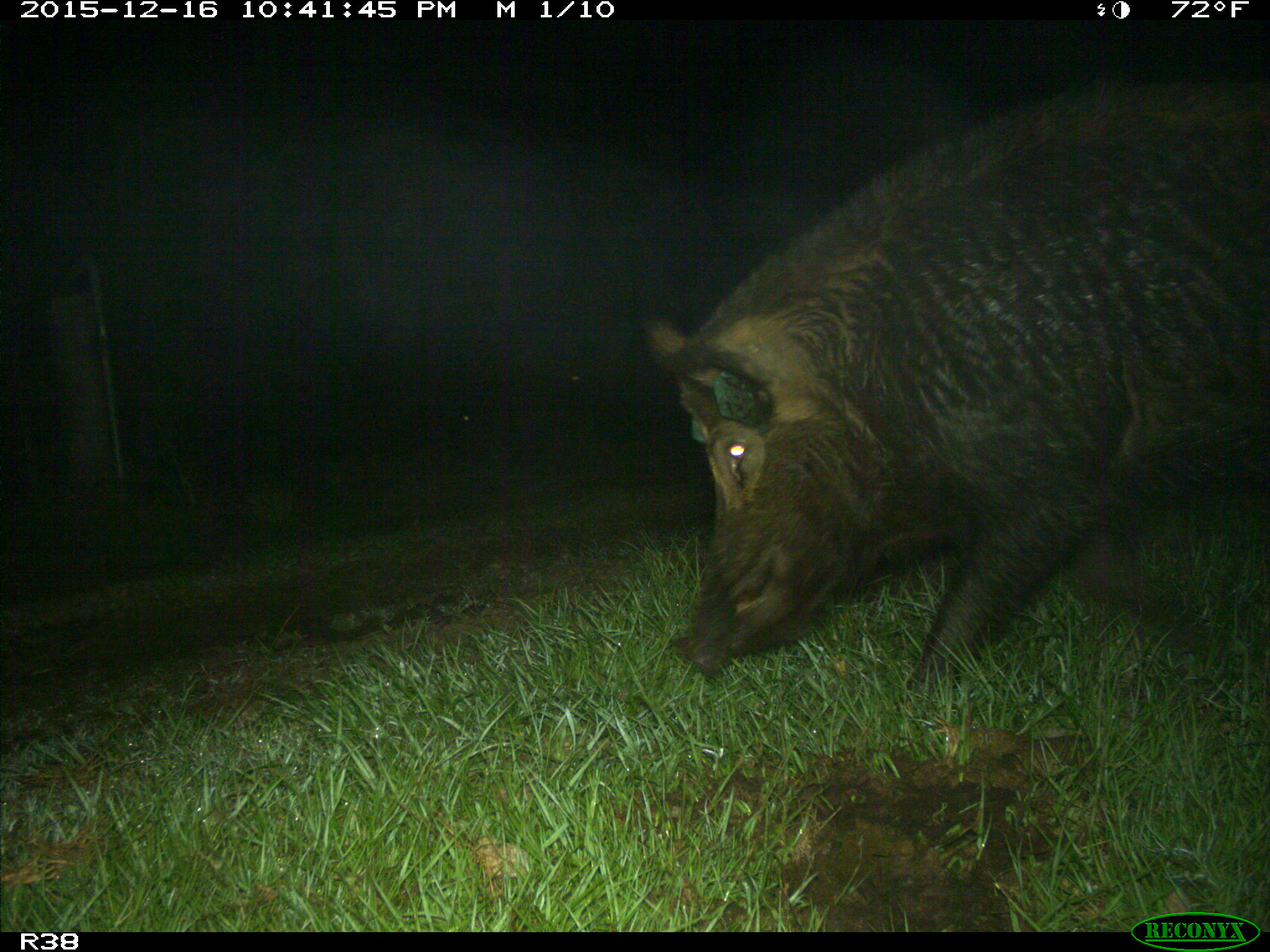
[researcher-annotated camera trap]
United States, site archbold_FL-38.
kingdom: Animalia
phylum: Chordata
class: Mammalia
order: Artiodactyla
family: Suidae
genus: Sus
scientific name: Sus scrofa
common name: wild boar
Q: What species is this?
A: Sus scrofa (wild boar).